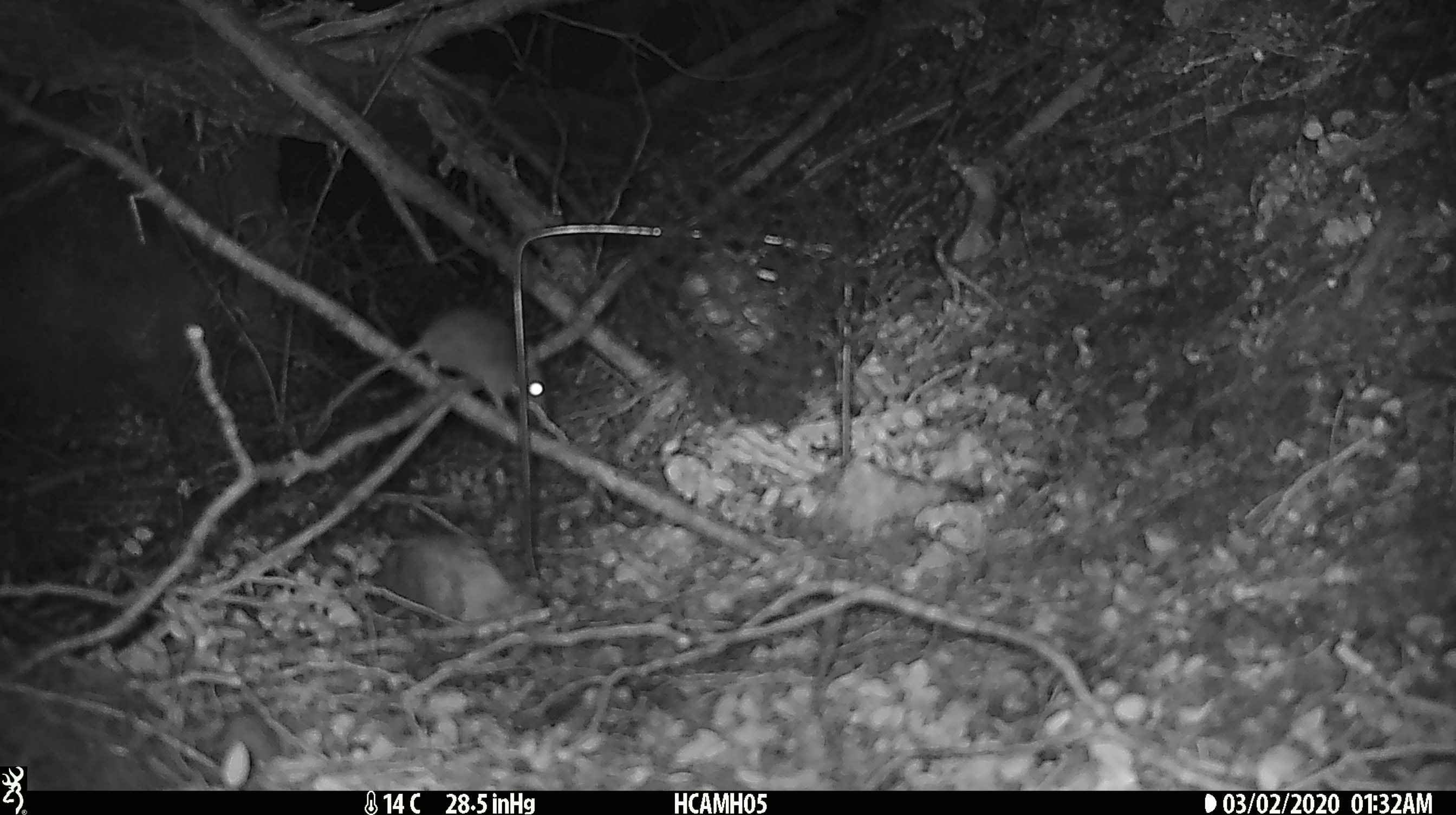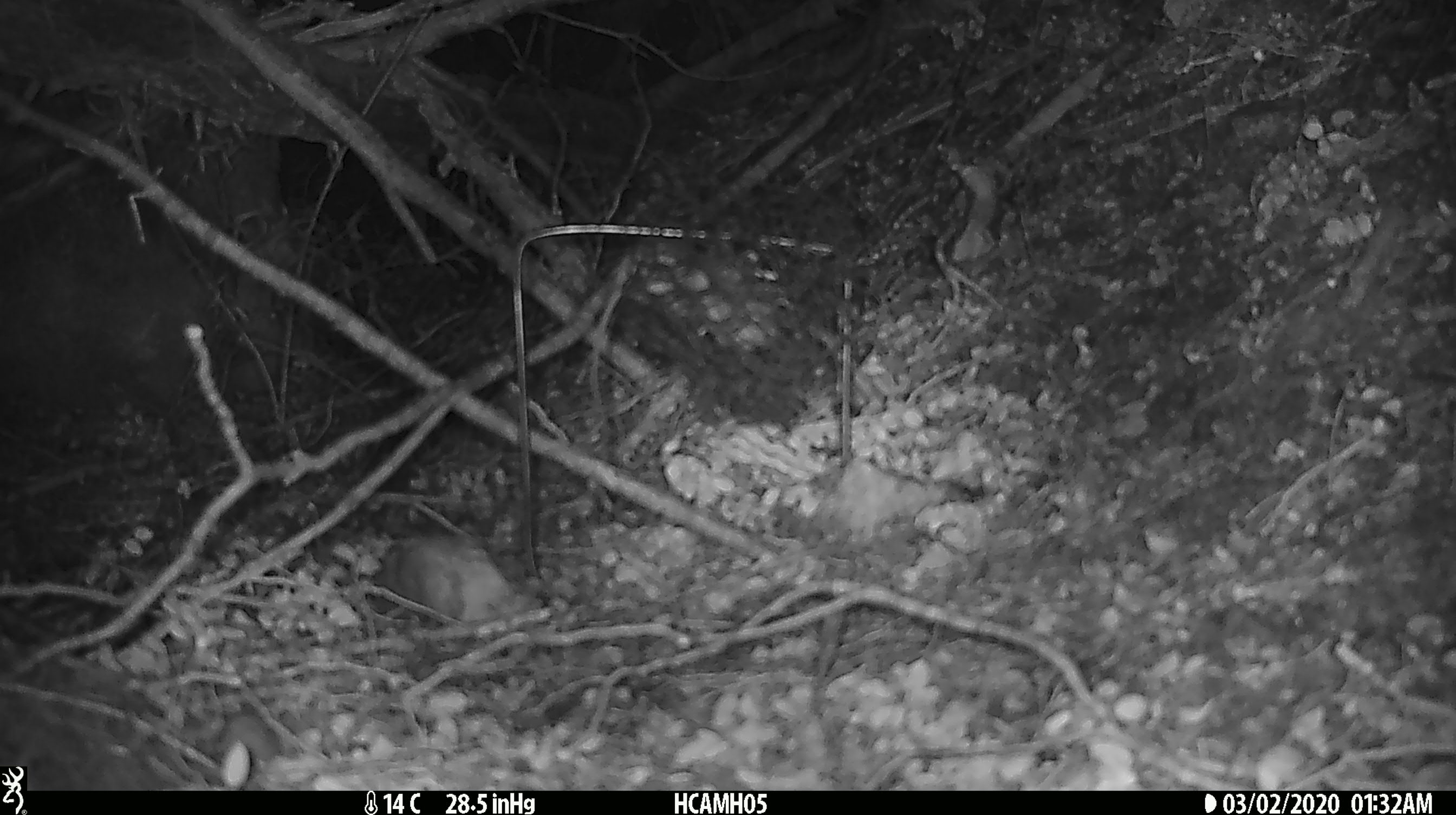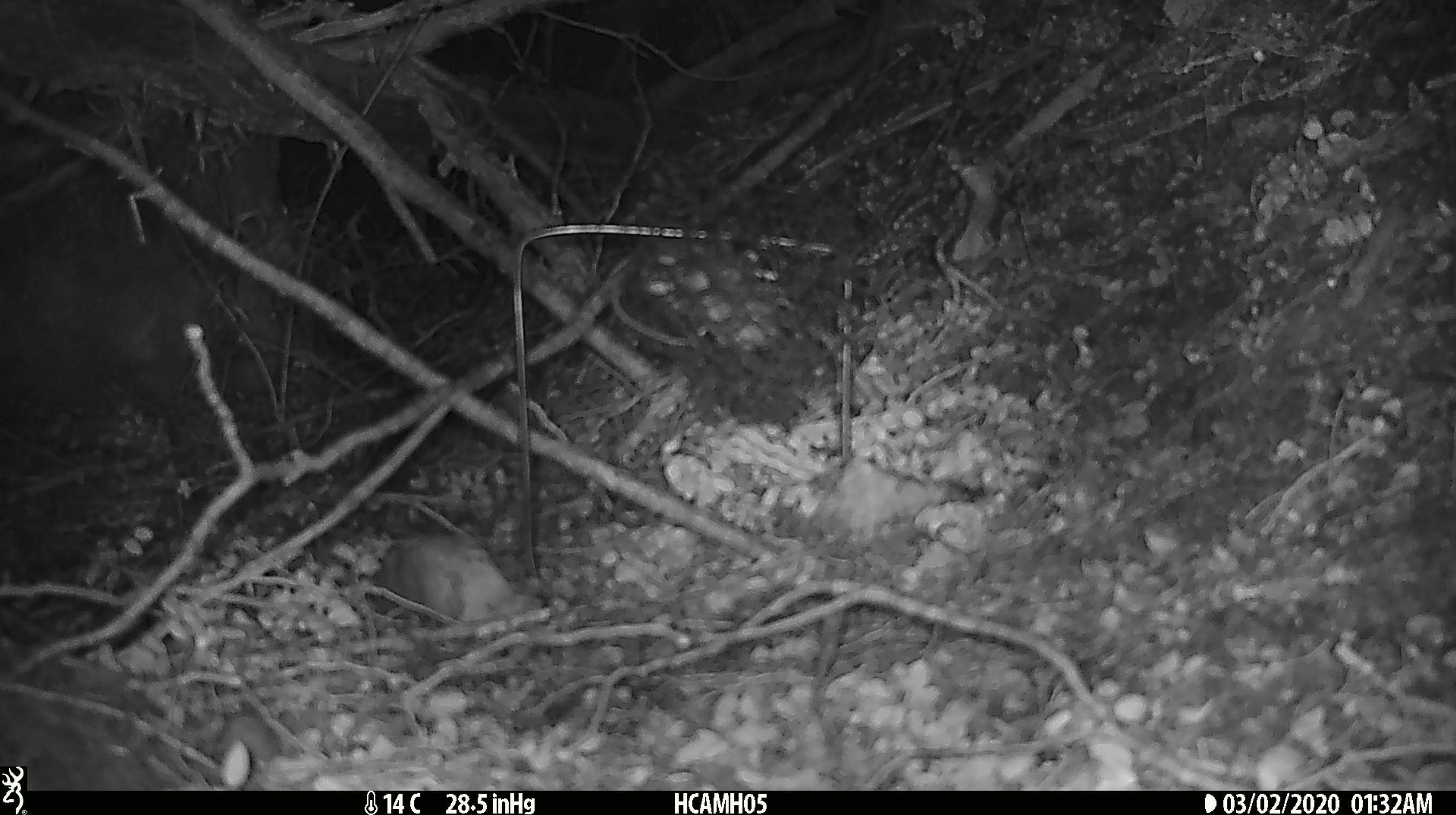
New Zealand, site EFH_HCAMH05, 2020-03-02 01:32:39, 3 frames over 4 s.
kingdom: Animalia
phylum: Chordata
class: Mammalia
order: Rodentia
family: Muridae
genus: Mus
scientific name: Mus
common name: mouse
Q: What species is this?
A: Mouse (Mus).